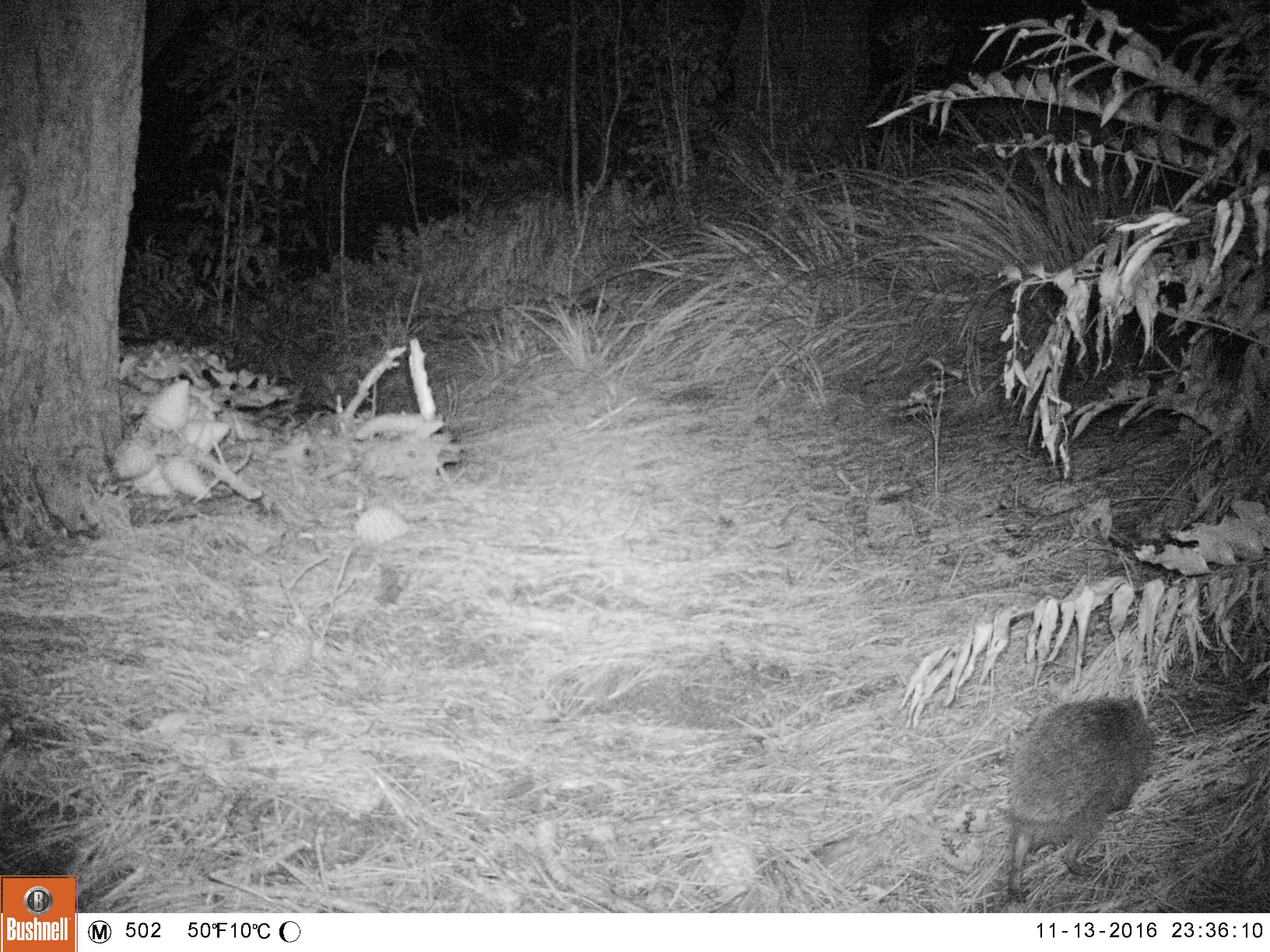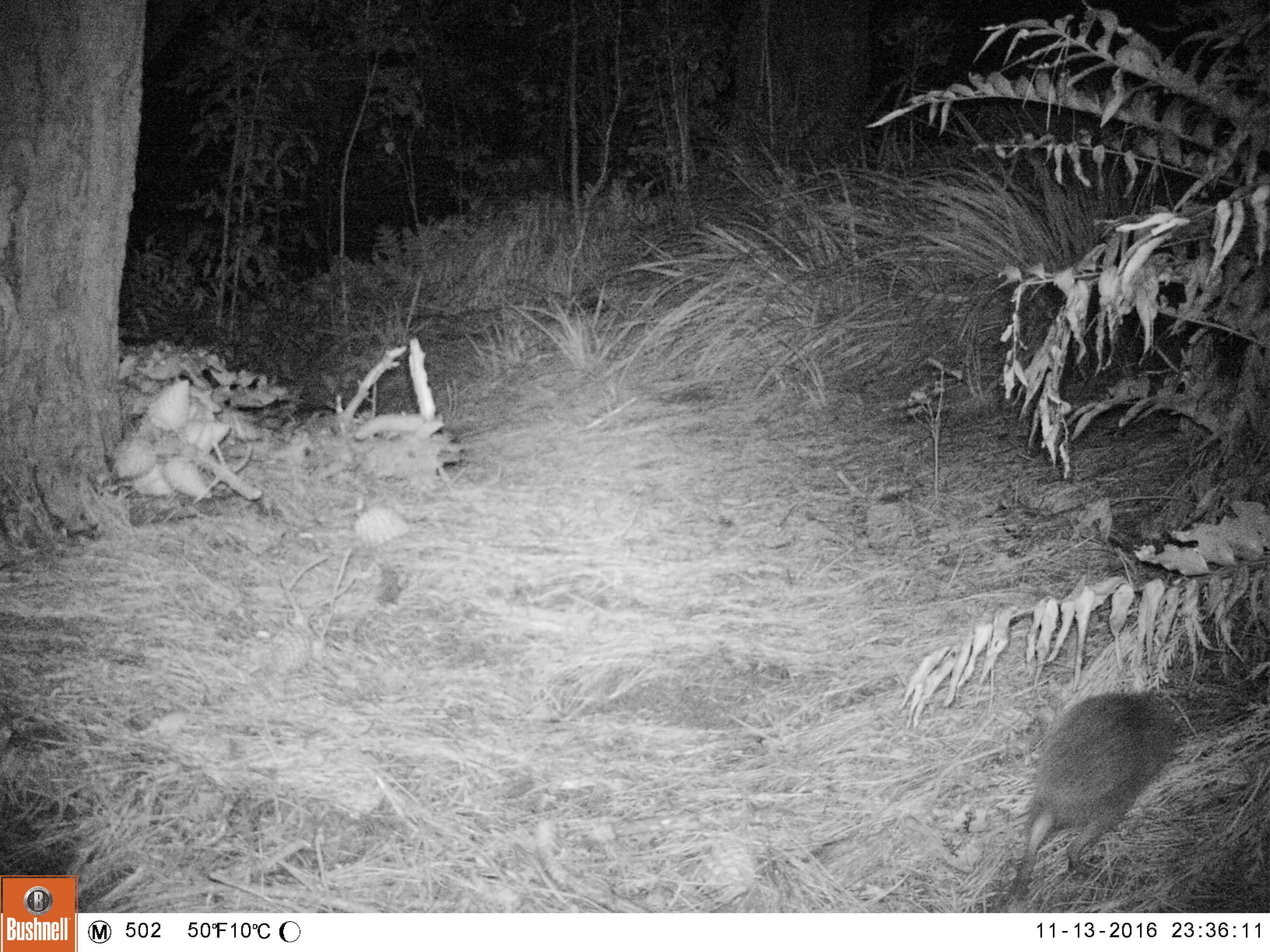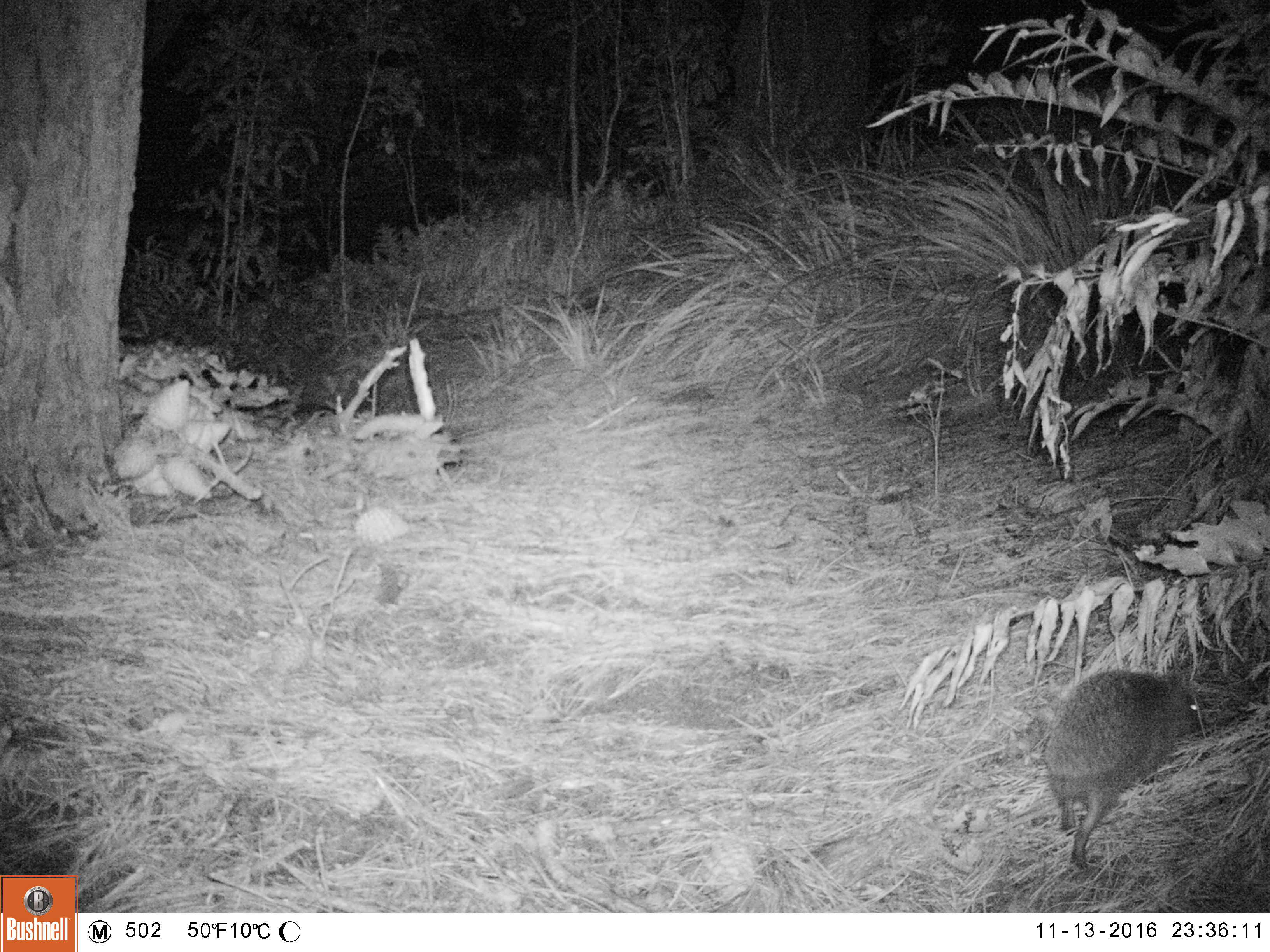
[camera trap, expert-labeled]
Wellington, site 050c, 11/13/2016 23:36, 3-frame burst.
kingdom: Animalia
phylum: Chordata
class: Mammalia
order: Eulipotyphla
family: Erinaceidae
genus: Erinaceus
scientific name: Erinaceus europaeus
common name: hedgehog